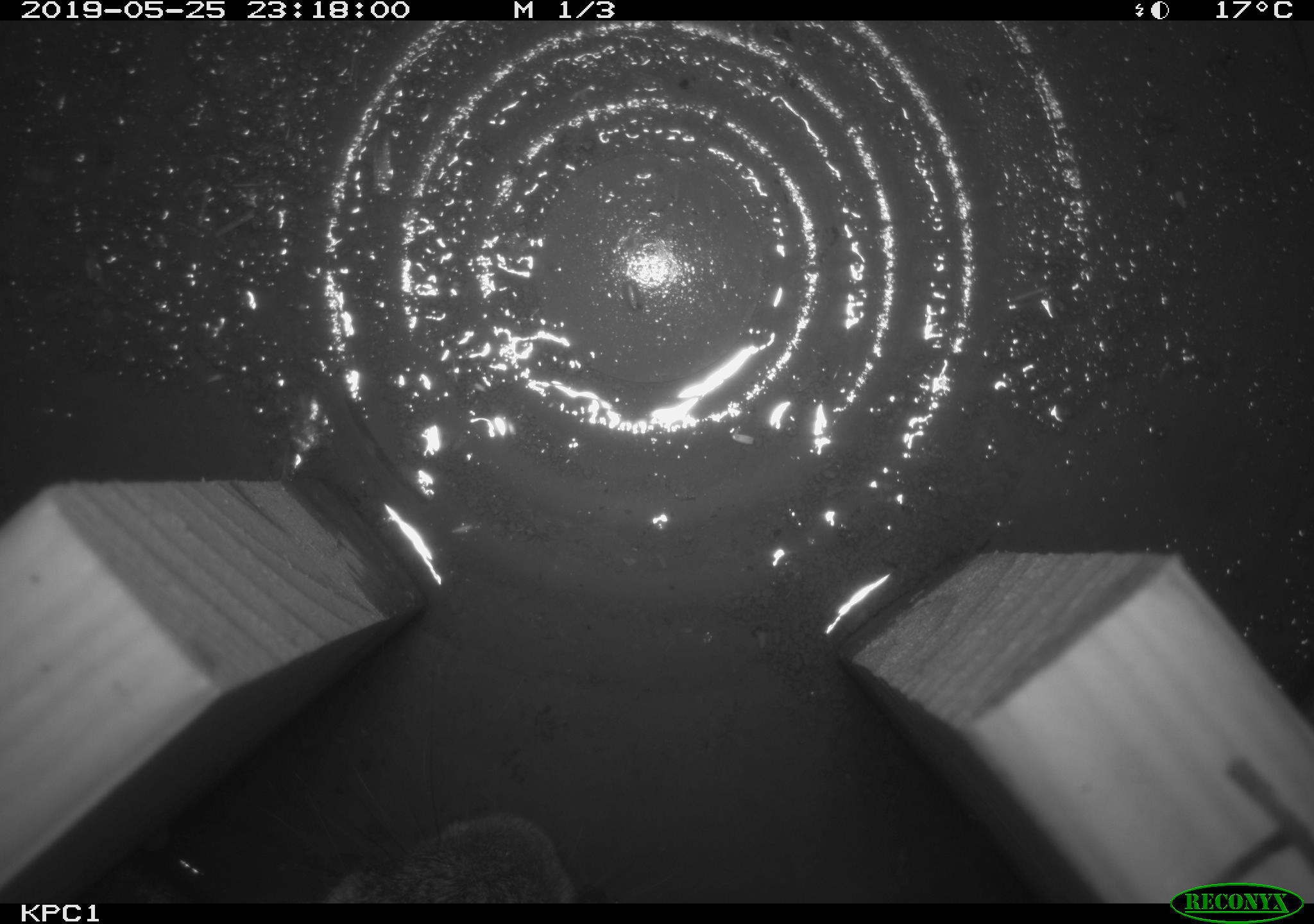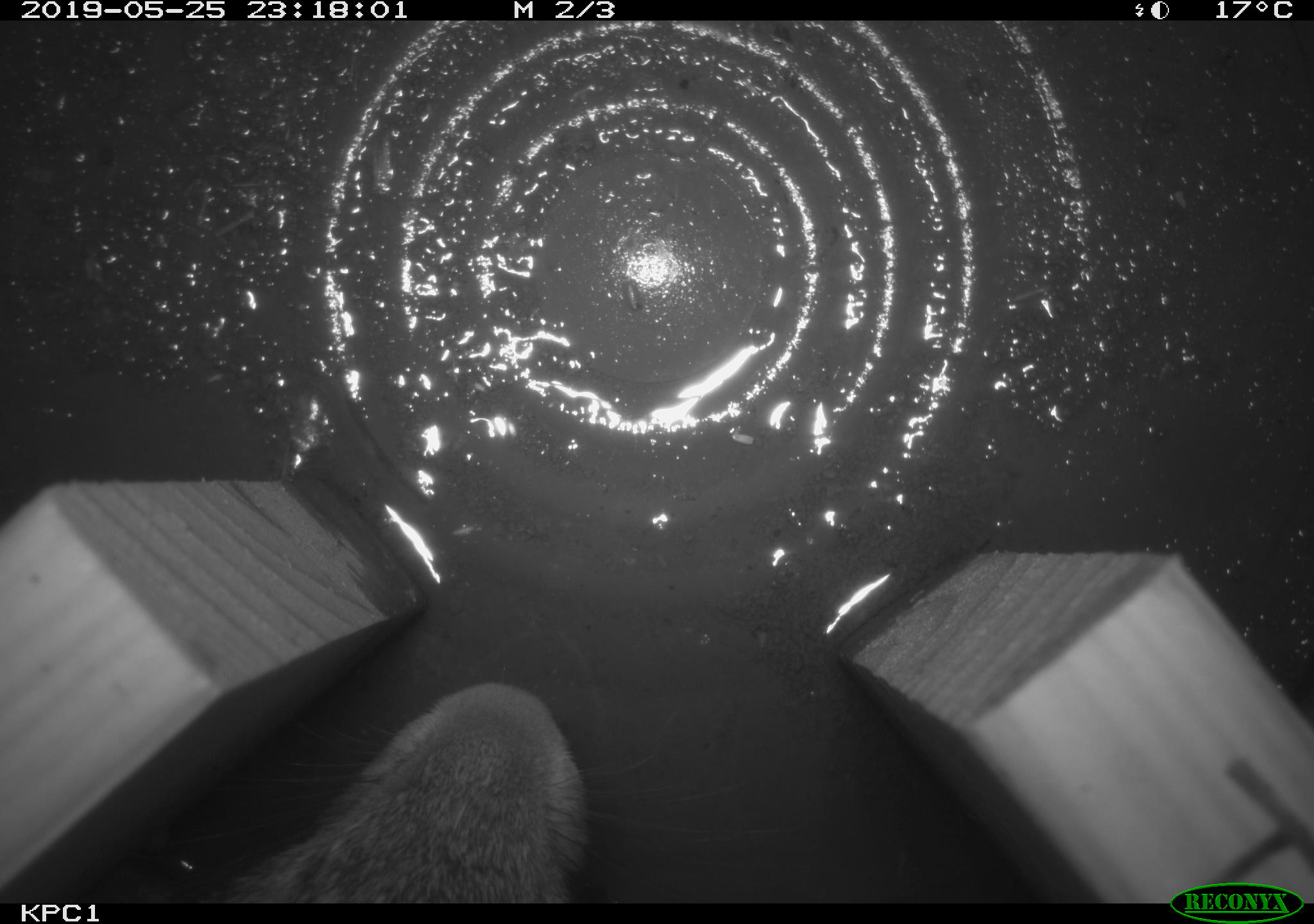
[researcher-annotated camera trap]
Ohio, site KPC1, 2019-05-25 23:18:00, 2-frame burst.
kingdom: Animalia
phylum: Chordata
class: Mammalia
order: Lagomorpha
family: Leporidae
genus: Sylvilagus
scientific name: Sylvilagus floridanus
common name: eastern cottontail